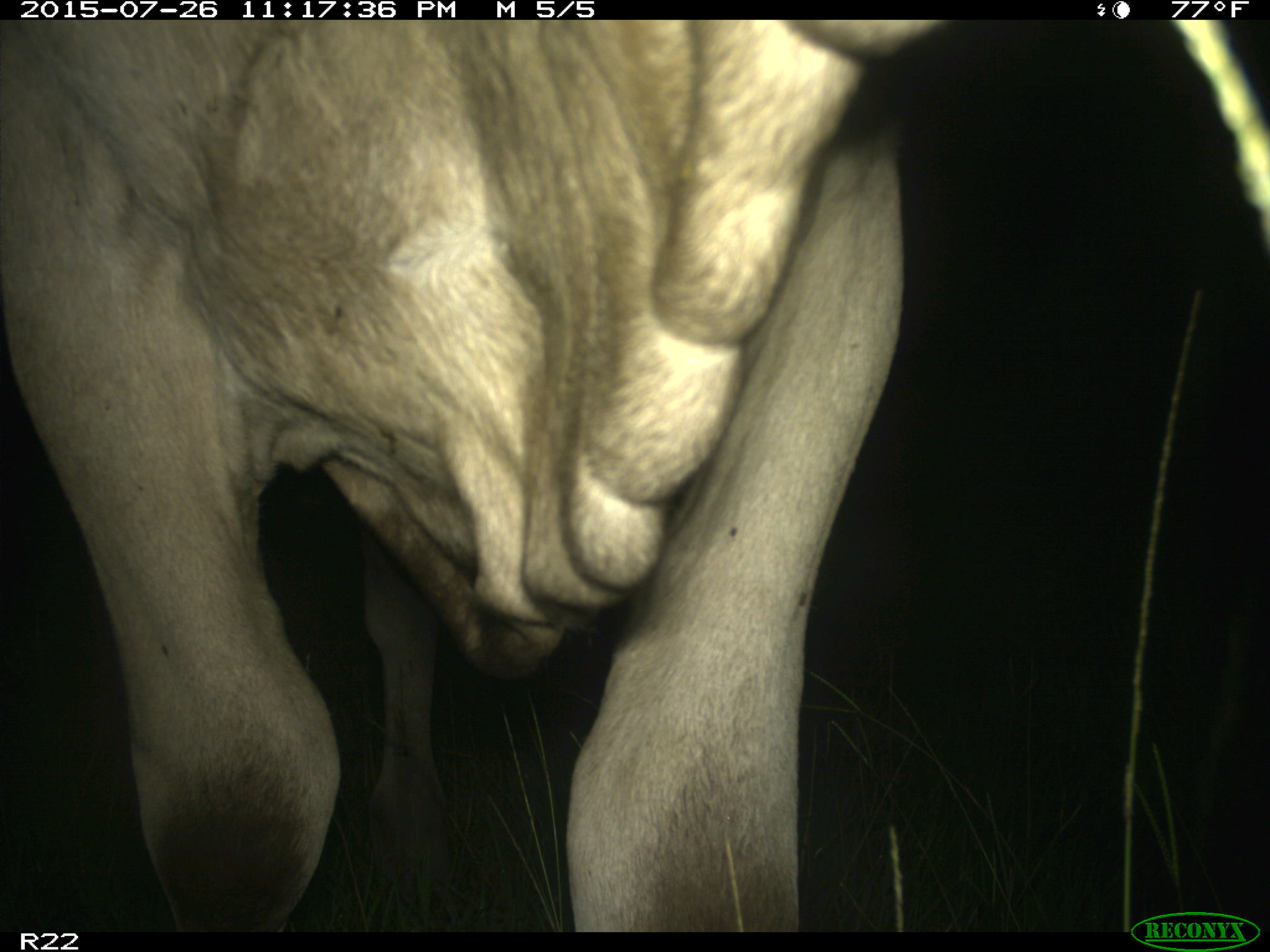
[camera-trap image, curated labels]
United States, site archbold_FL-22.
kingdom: Animalia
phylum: Chordata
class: Mammalia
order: Artiodactyla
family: Bovidae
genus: Bos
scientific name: Bos taurus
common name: domestic cow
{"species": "Bos taurus (domestic cow)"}